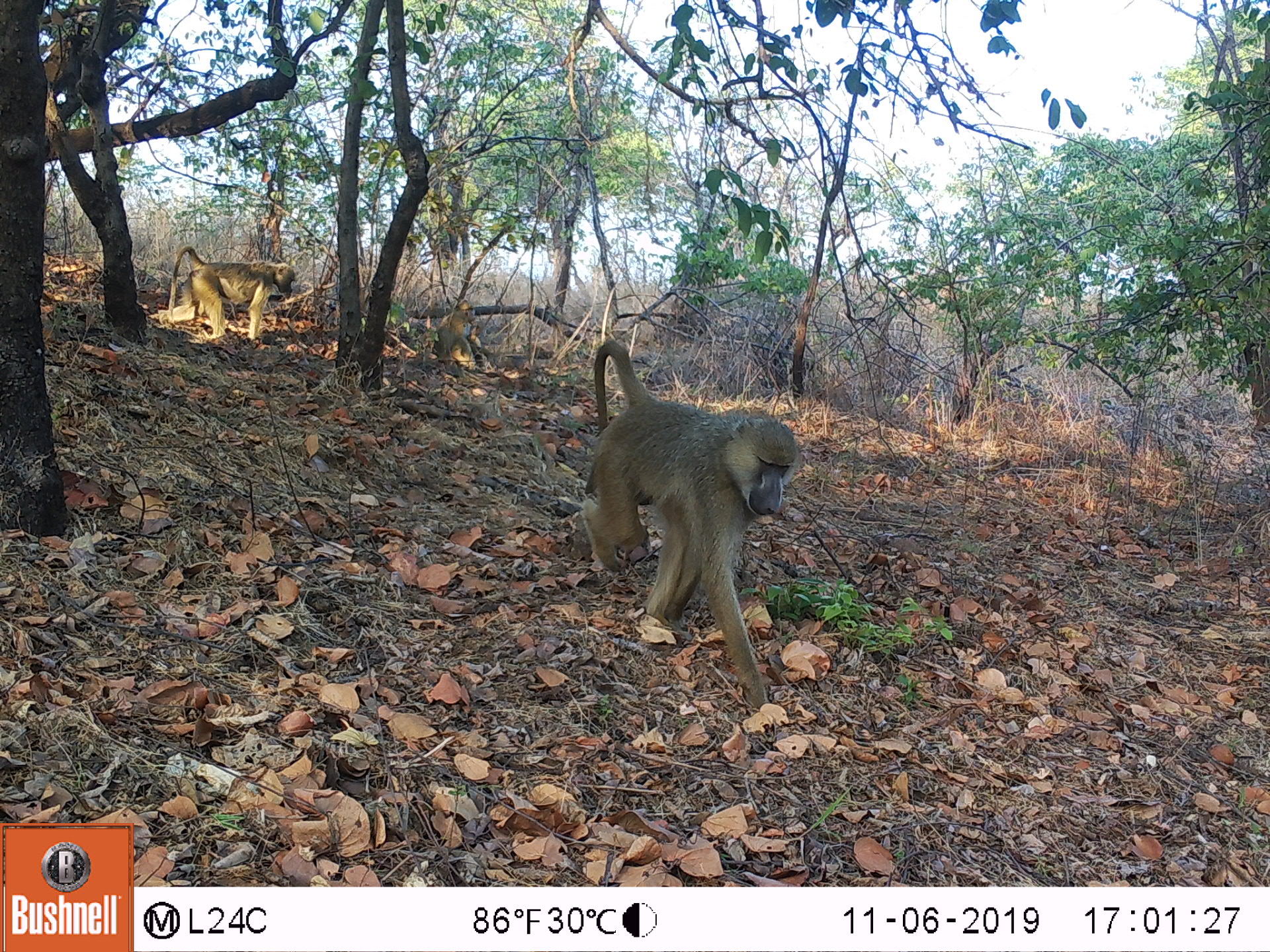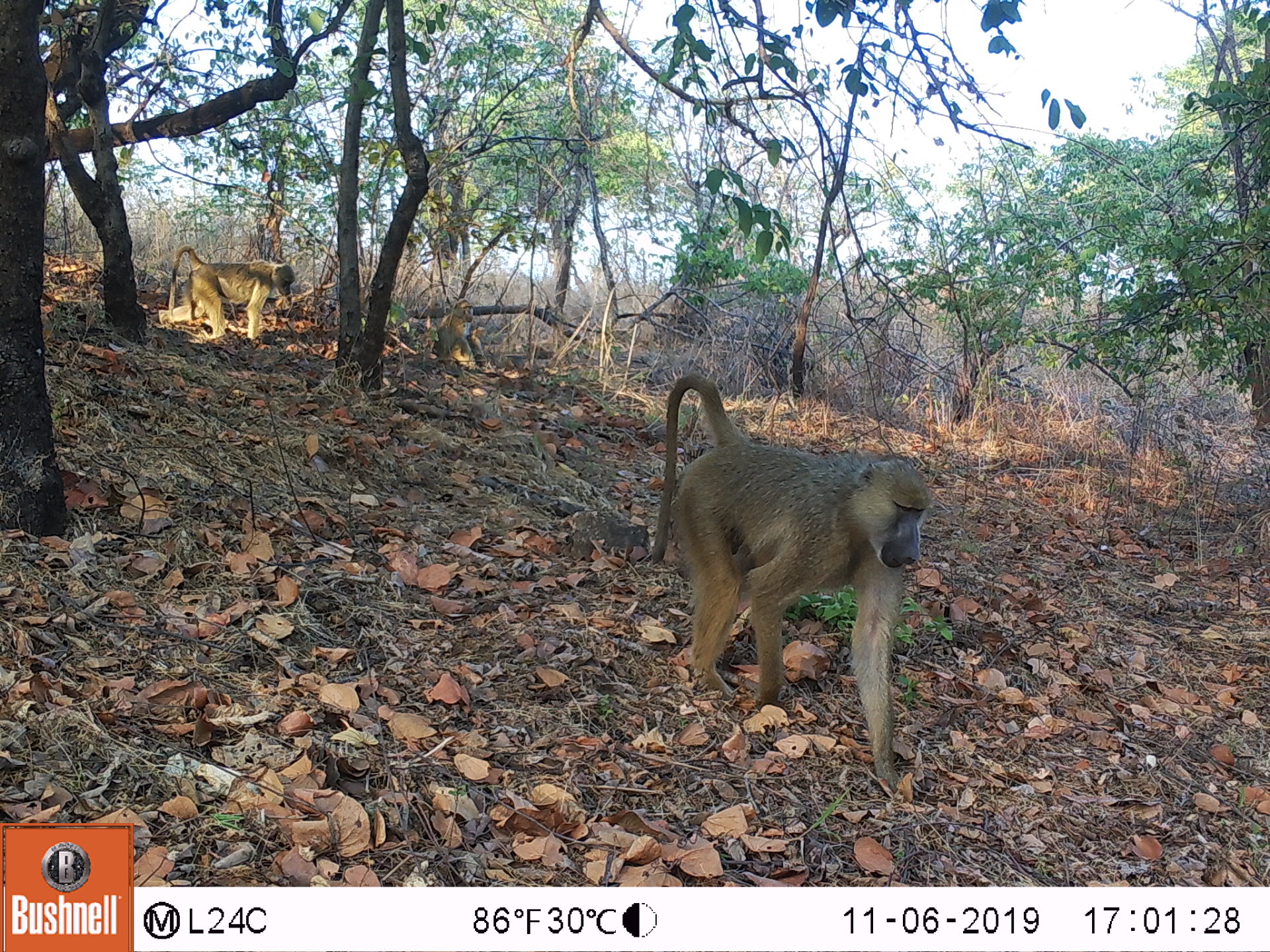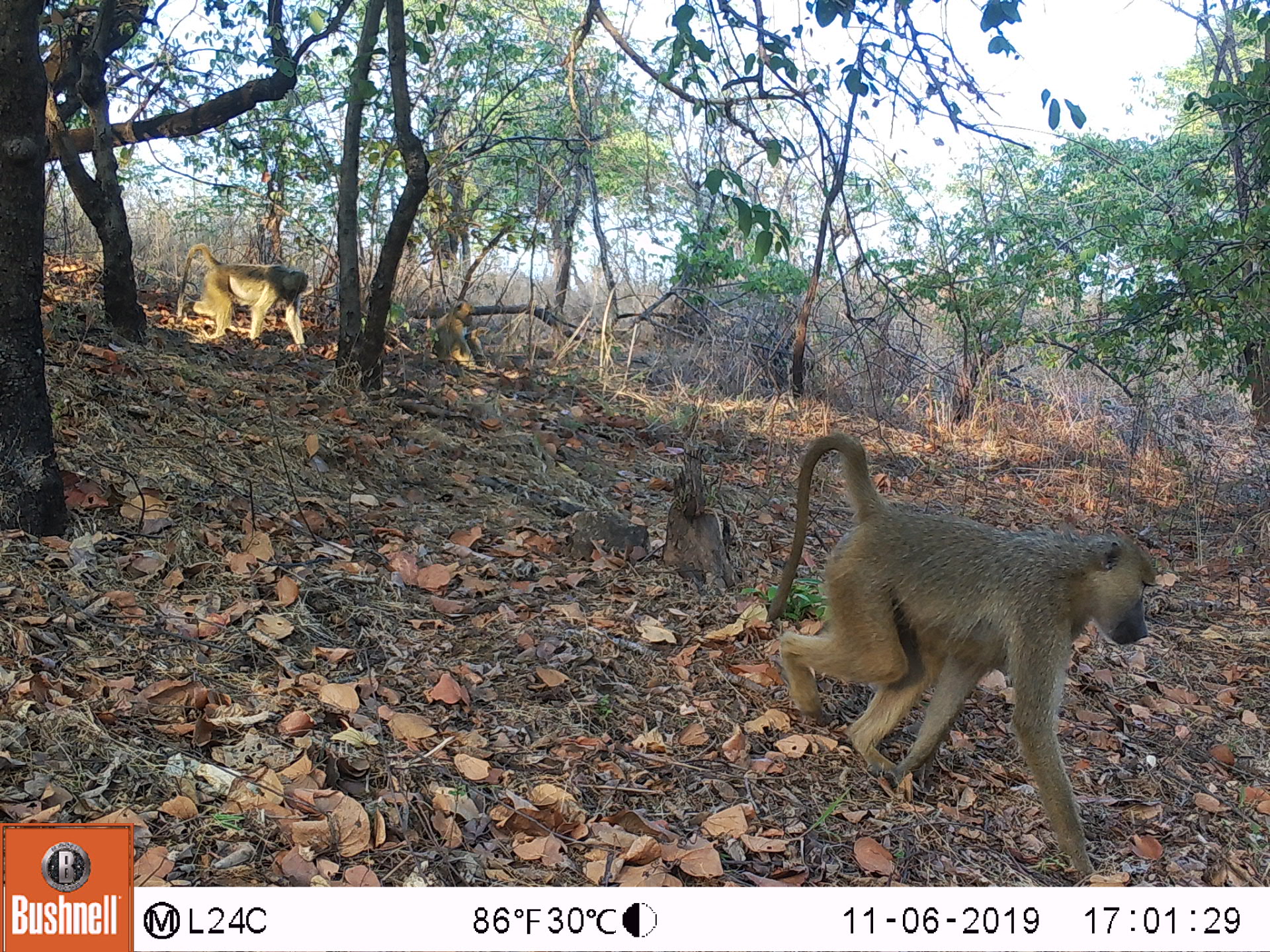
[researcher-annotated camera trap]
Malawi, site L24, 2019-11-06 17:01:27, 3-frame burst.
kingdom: Animalia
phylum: Chordata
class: Mammalia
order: Primates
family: Cercopithecidae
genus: Papio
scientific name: Papio cynocephalus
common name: yellow baboon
Yellow baboon (Papio cynocephalus), count 3.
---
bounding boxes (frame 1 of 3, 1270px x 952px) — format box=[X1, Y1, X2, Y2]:
yellow baboon: box=[580, 342, 796, 720]; box=[162, 239, 295, 343]; box=[430, 293, 486, 372]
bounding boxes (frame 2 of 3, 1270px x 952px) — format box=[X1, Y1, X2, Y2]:
yellow baboon: box=[652, 368, 934, 784]; box=[160, 242, 297, 348]; box=[435, 301, 477, 370]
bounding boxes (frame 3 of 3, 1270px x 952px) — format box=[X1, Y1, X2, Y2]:
yellow baboon: box=[760, 431, 1160, 878]; box=[170, 239, 312, 345]; box=[430, 298, 486, 373]